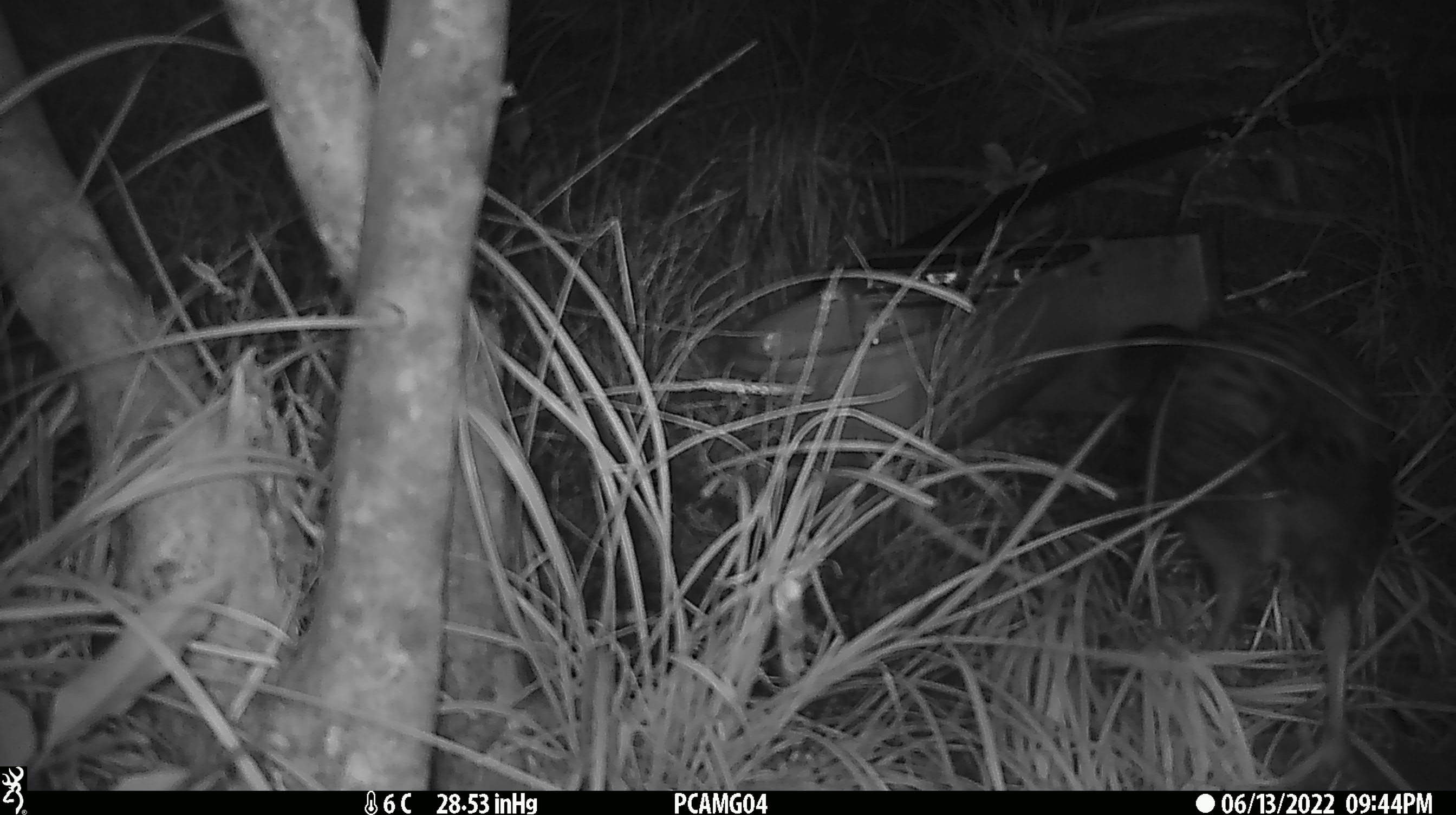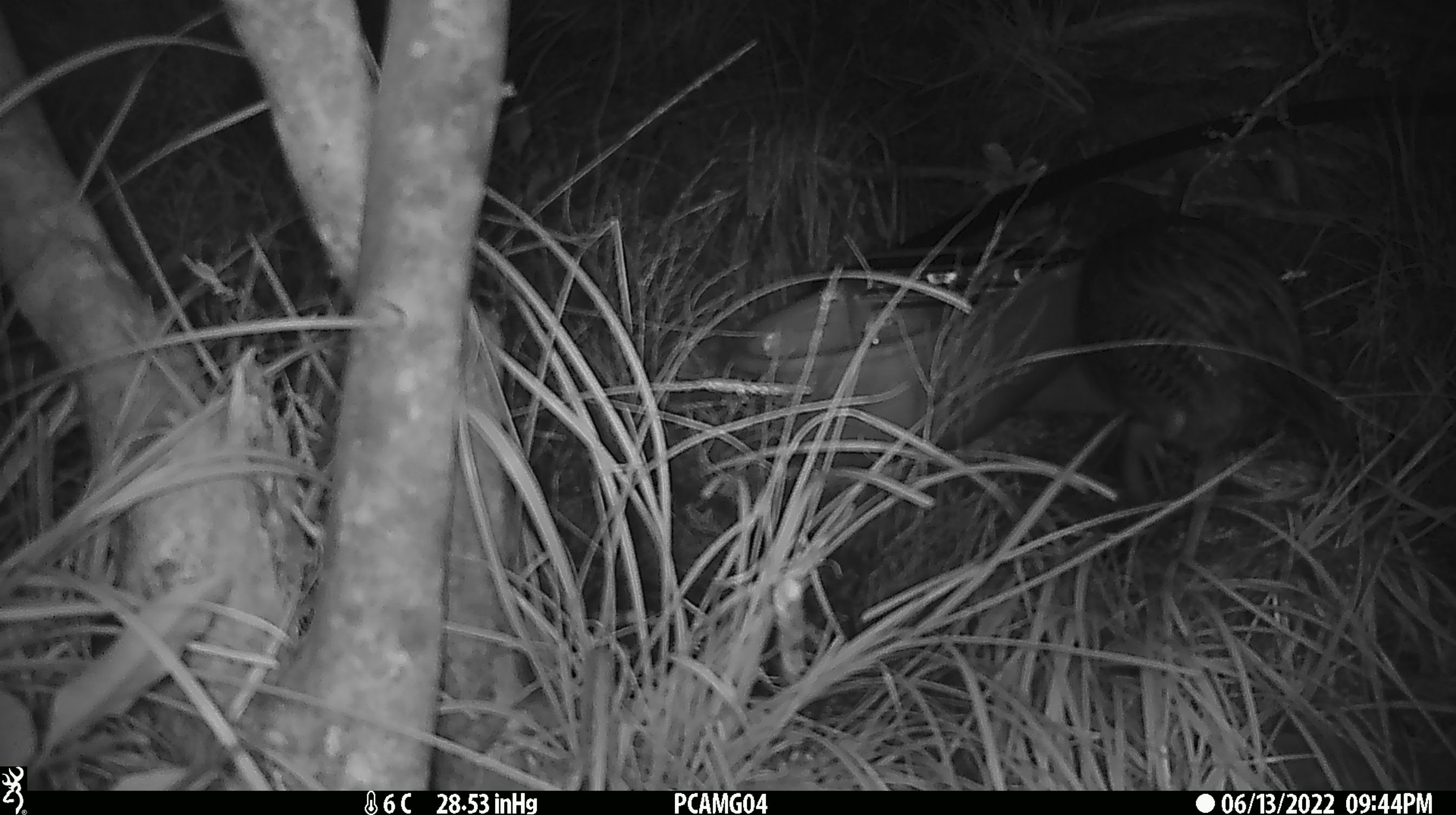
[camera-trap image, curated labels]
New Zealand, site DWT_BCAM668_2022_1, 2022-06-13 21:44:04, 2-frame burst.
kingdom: Animalia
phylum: Chordata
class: Aves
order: Gruiformes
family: Rallidae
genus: Gallirallus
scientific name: Gallirallus australis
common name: weka